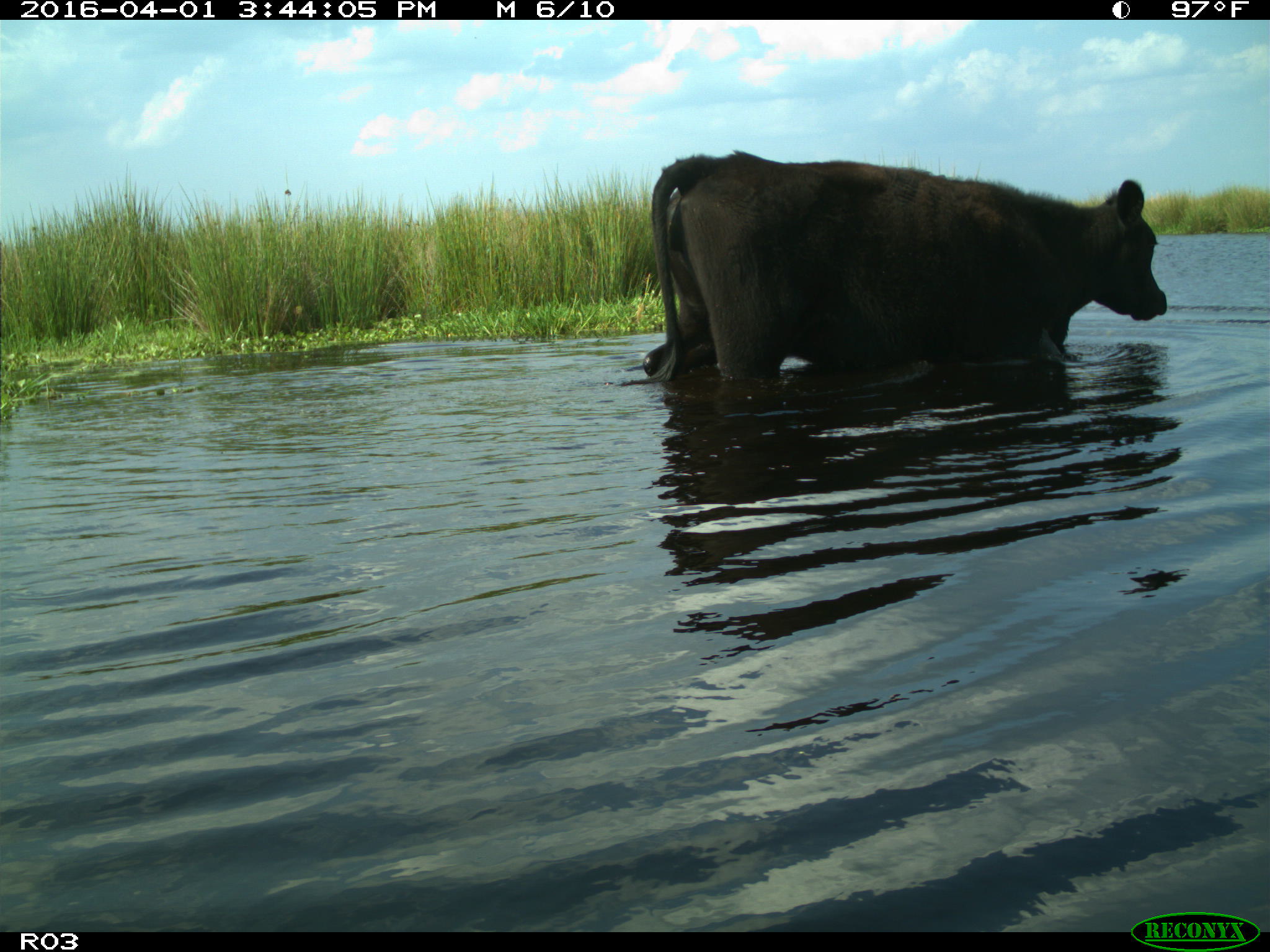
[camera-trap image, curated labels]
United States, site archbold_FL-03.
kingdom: Animalia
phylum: Chordata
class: Mammalia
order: Artiodactyla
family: Bovidae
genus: Bos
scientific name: Bos taurus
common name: domestic cow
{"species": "Bos taurus (domestic cow)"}